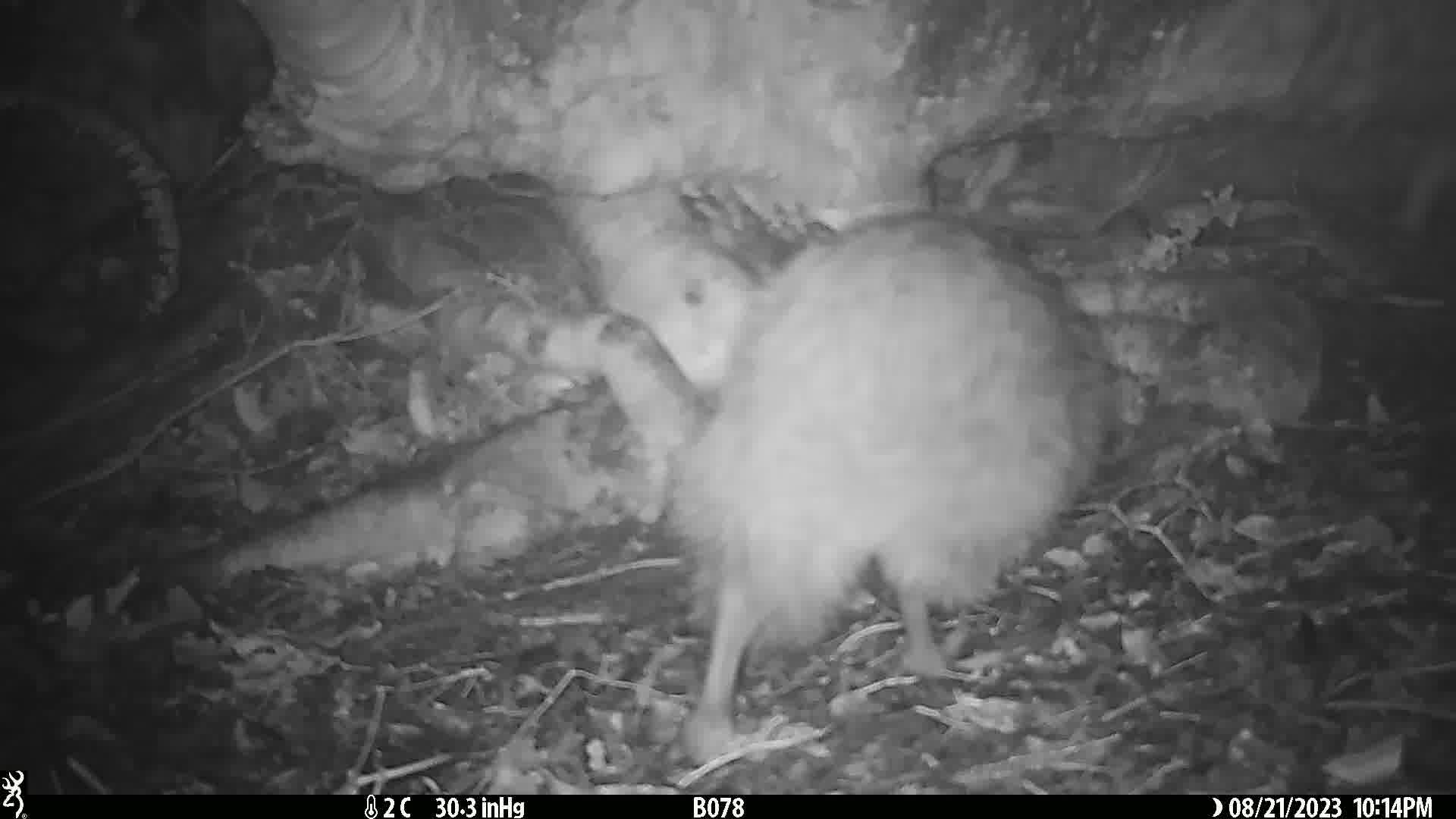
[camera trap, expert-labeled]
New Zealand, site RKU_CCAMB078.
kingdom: Animalia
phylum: Chordata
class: Aves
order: Apterygiformes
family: Apterygidae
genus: Apteryx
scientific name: Apteryx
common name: kiwi